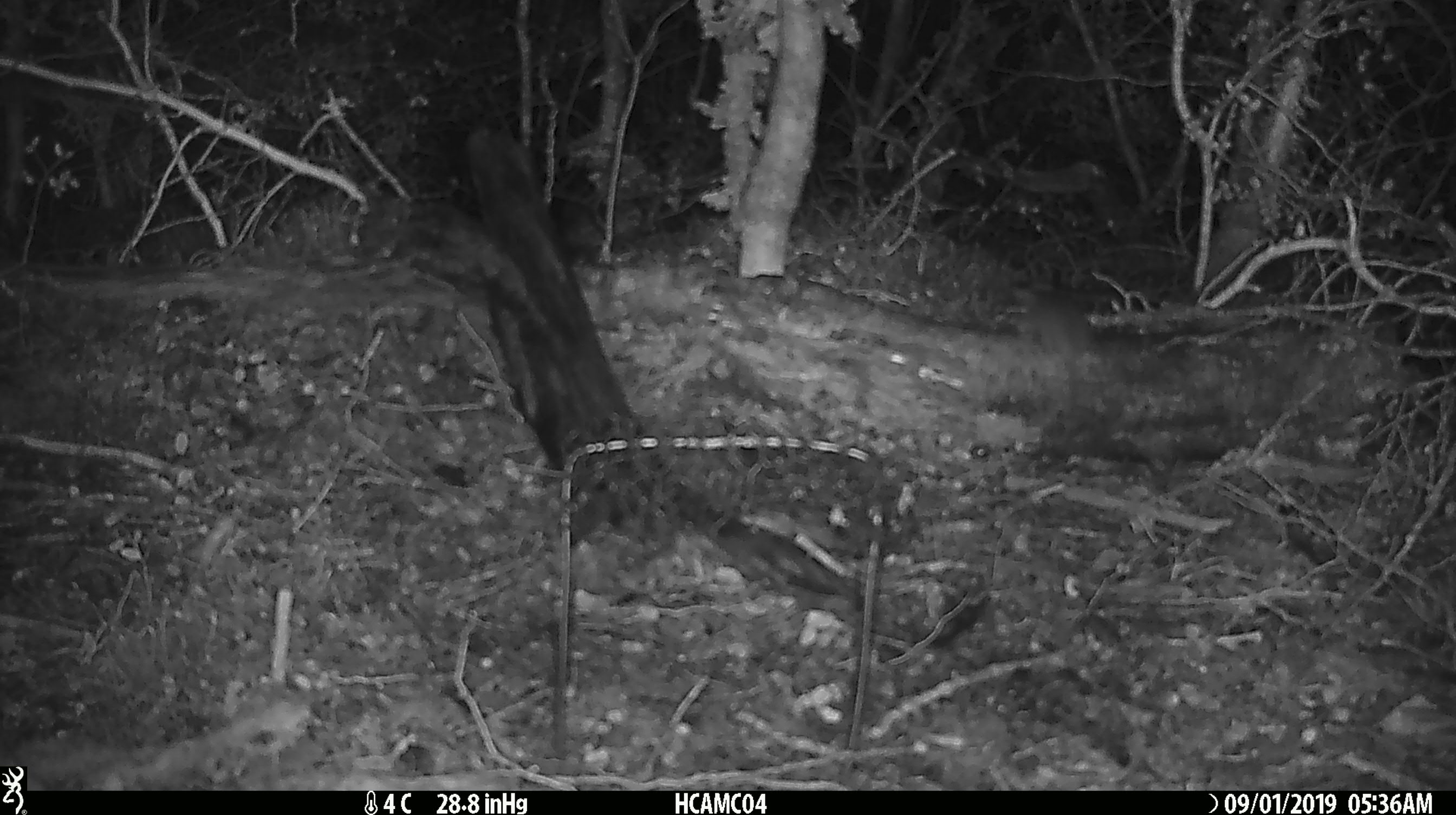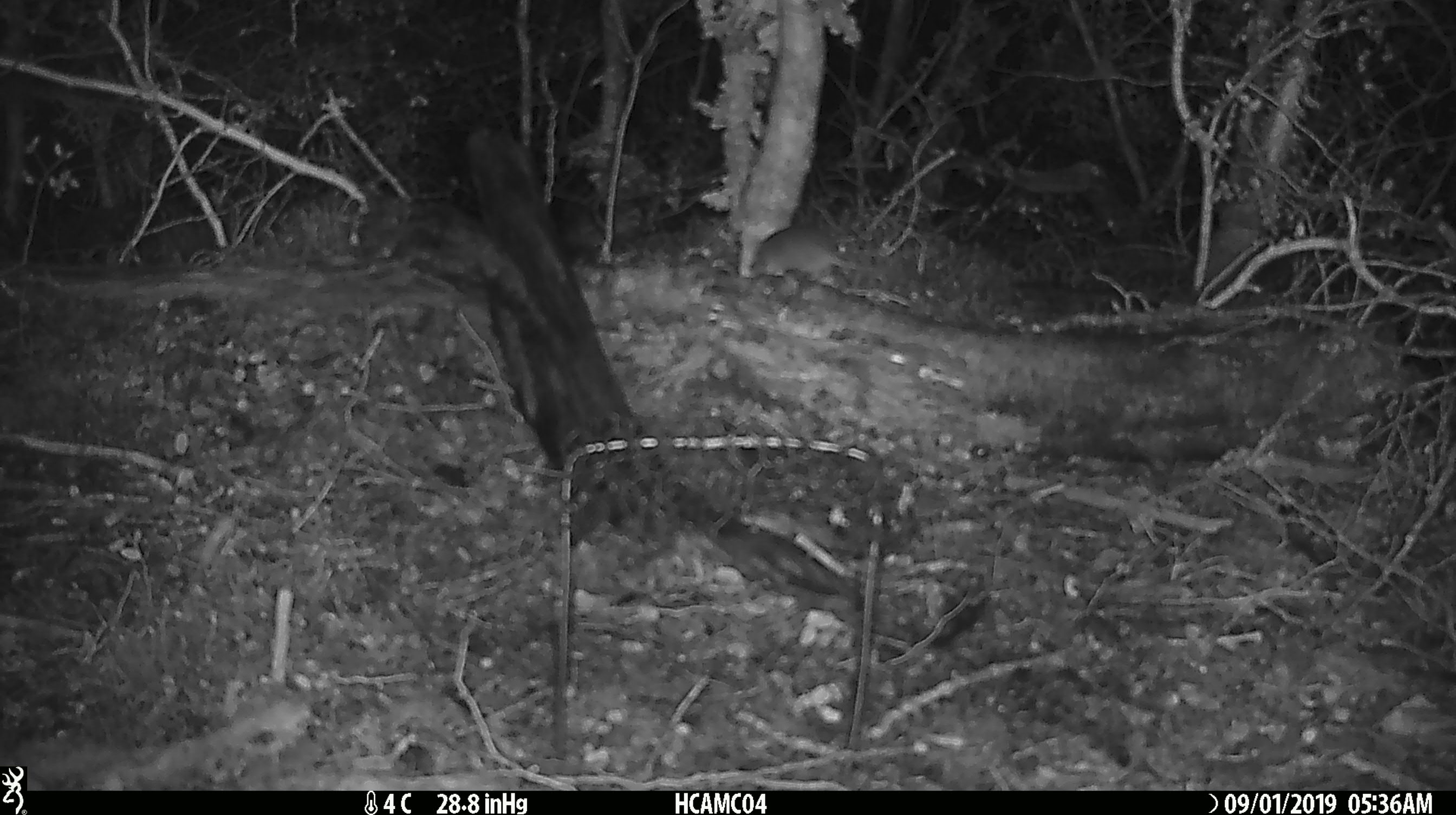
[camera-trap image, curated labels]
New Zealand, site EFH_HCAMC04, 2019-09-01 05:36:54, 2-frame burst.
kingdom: Animalia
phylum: Chordata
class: Mammalia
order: Rodentia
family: Muridae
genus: Mus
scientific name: Mus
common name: mouse